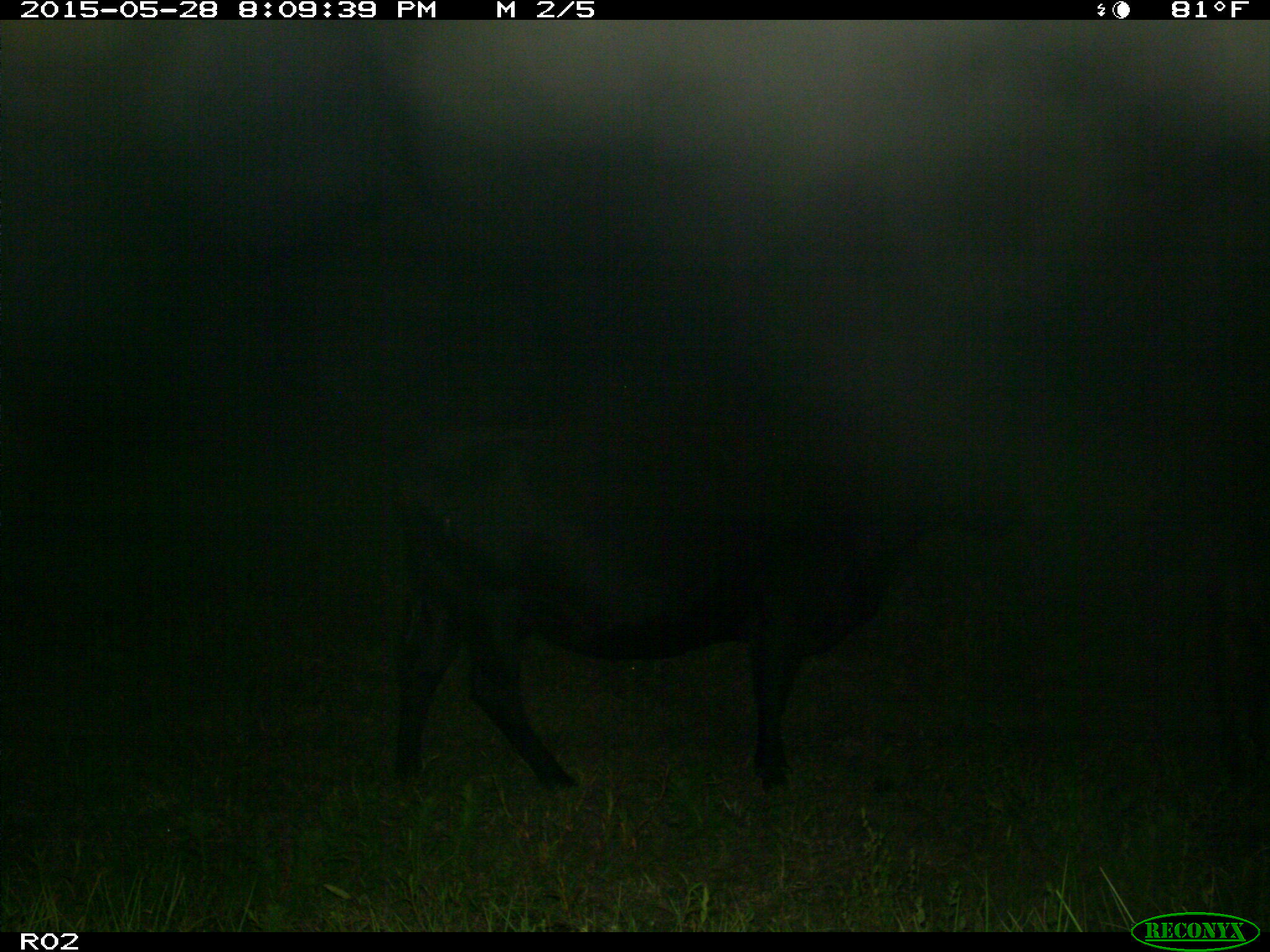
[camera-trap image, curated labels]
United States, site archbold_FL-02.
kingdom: Animalia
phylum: Chordata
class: Mammalia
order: Artiodactyla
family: Bovidae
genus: Bos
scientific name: Bos taurus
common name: domestic cow